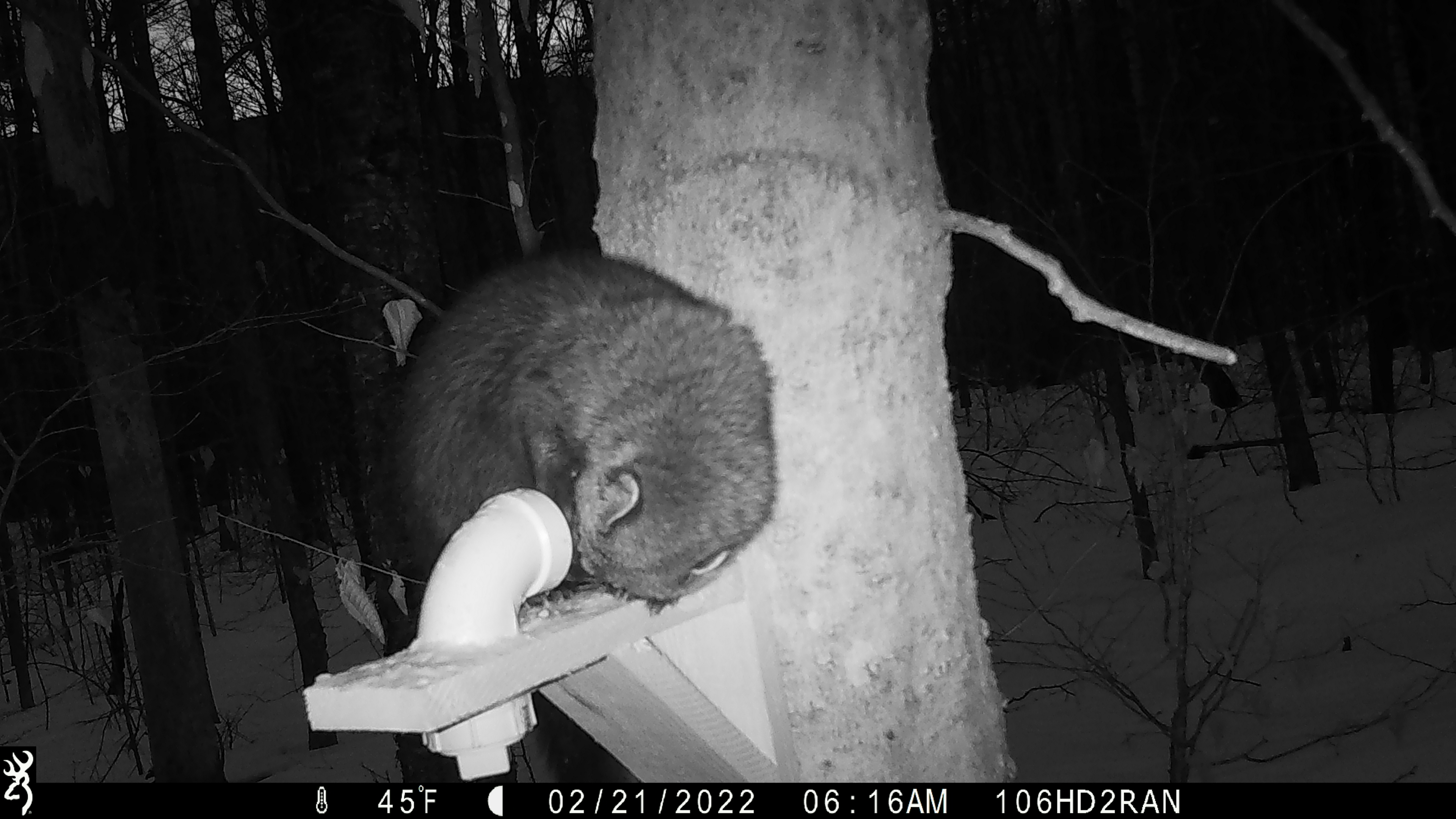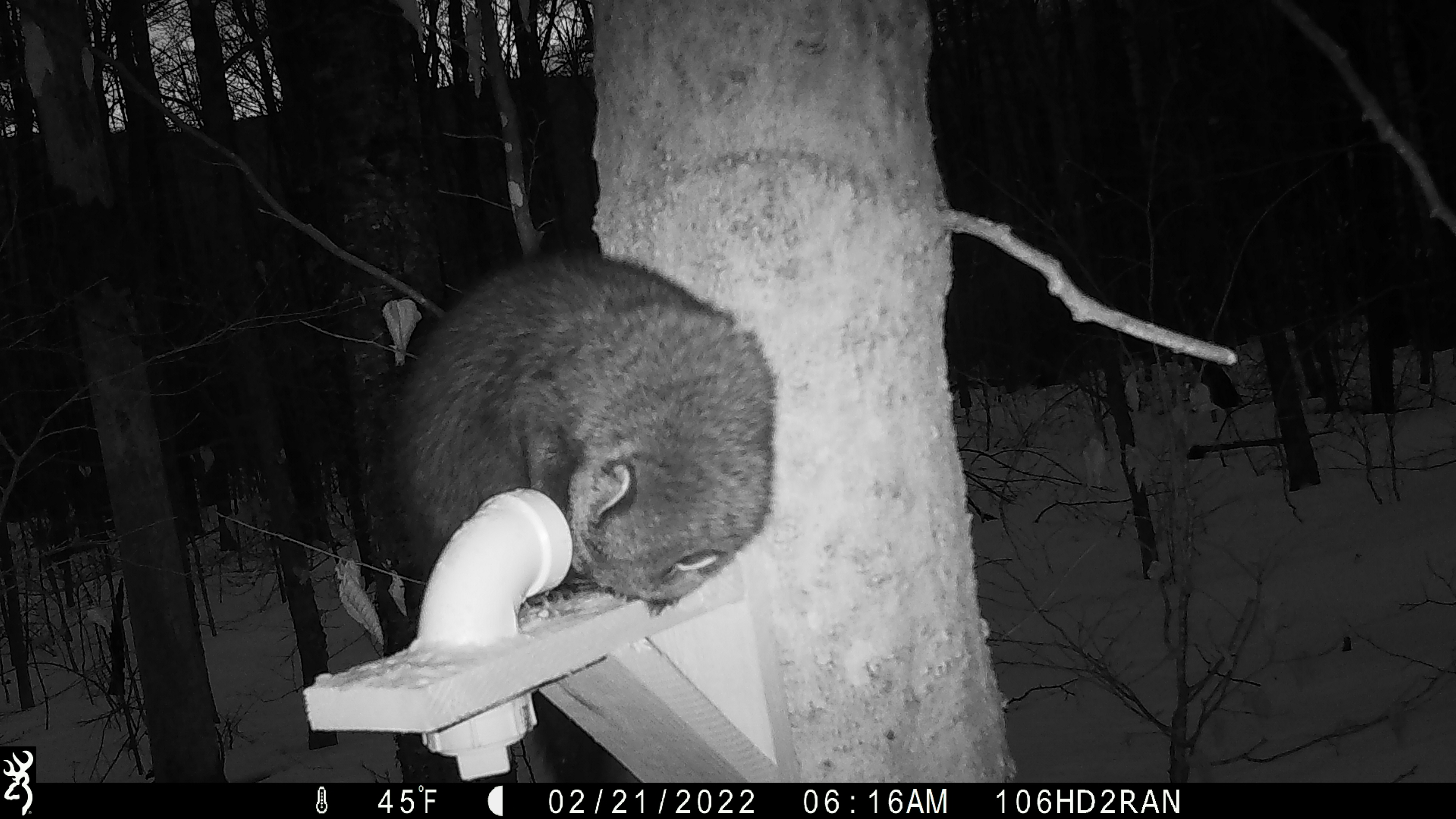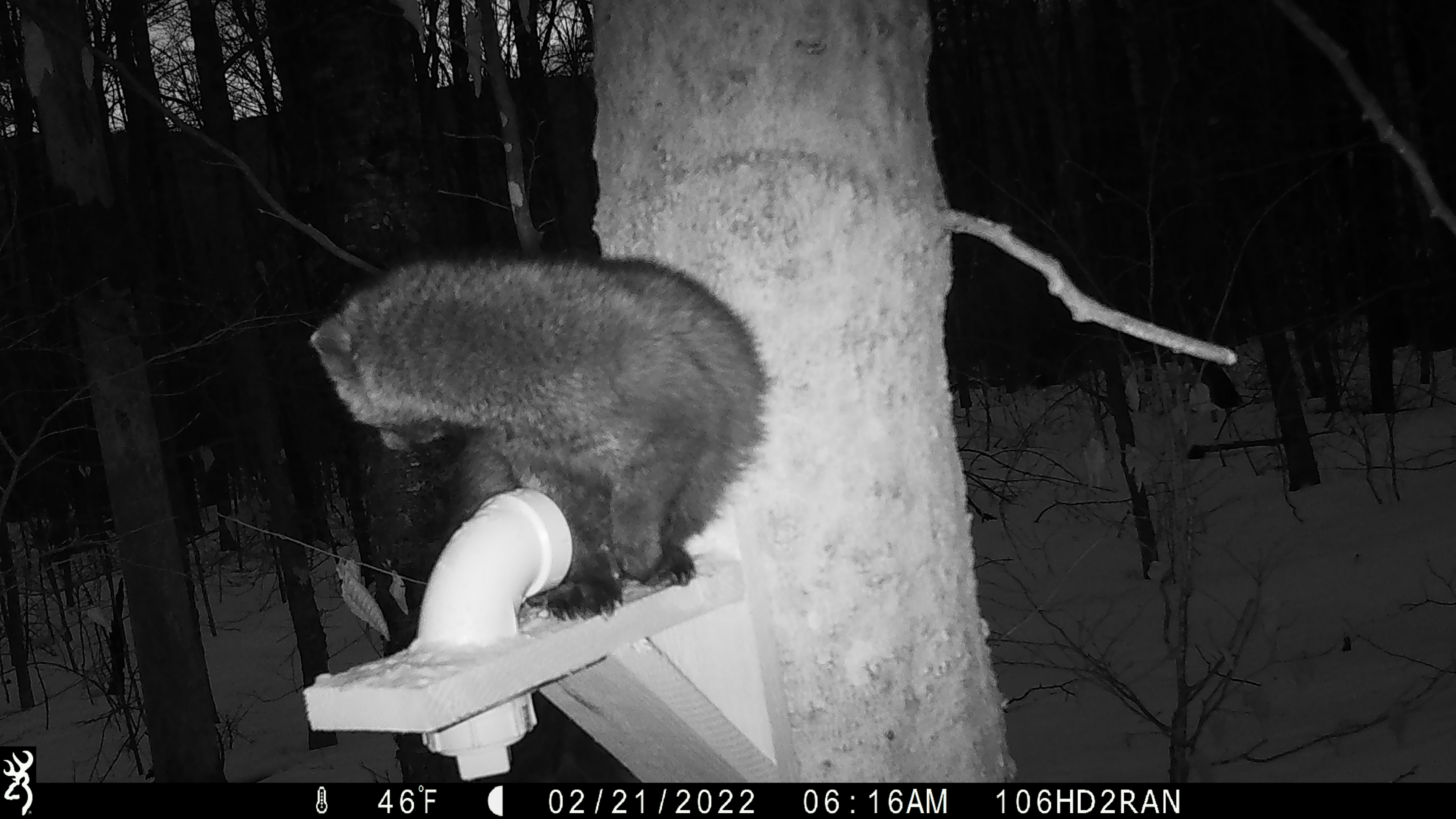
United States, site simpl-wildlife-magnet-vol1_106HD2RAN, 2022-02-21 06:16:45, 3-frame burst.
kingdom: Animalia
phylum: Chordata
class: Mammalia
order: Carnivora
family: Mustelidae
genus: Pekania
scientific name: Pekania pennanti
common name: fisher